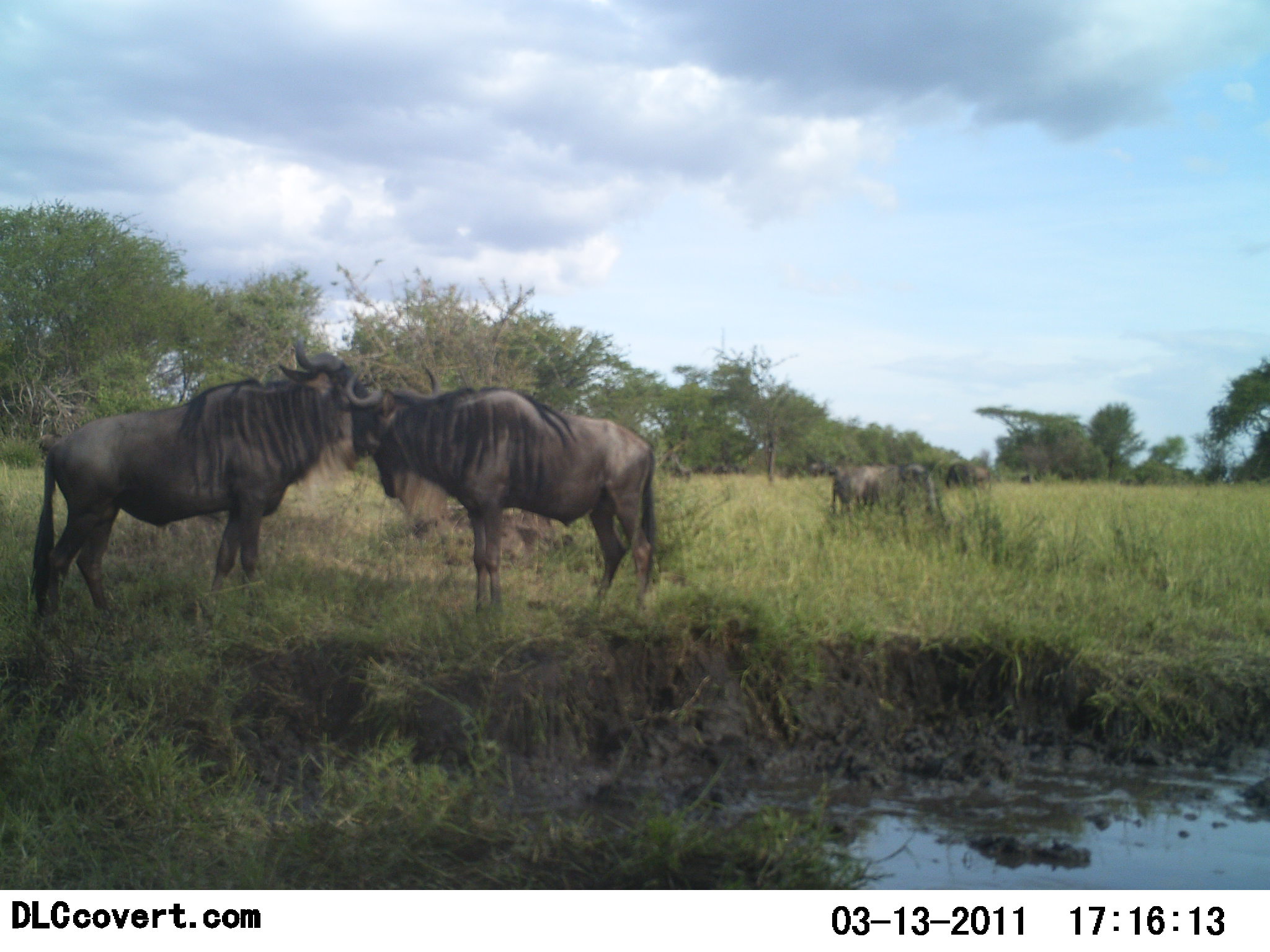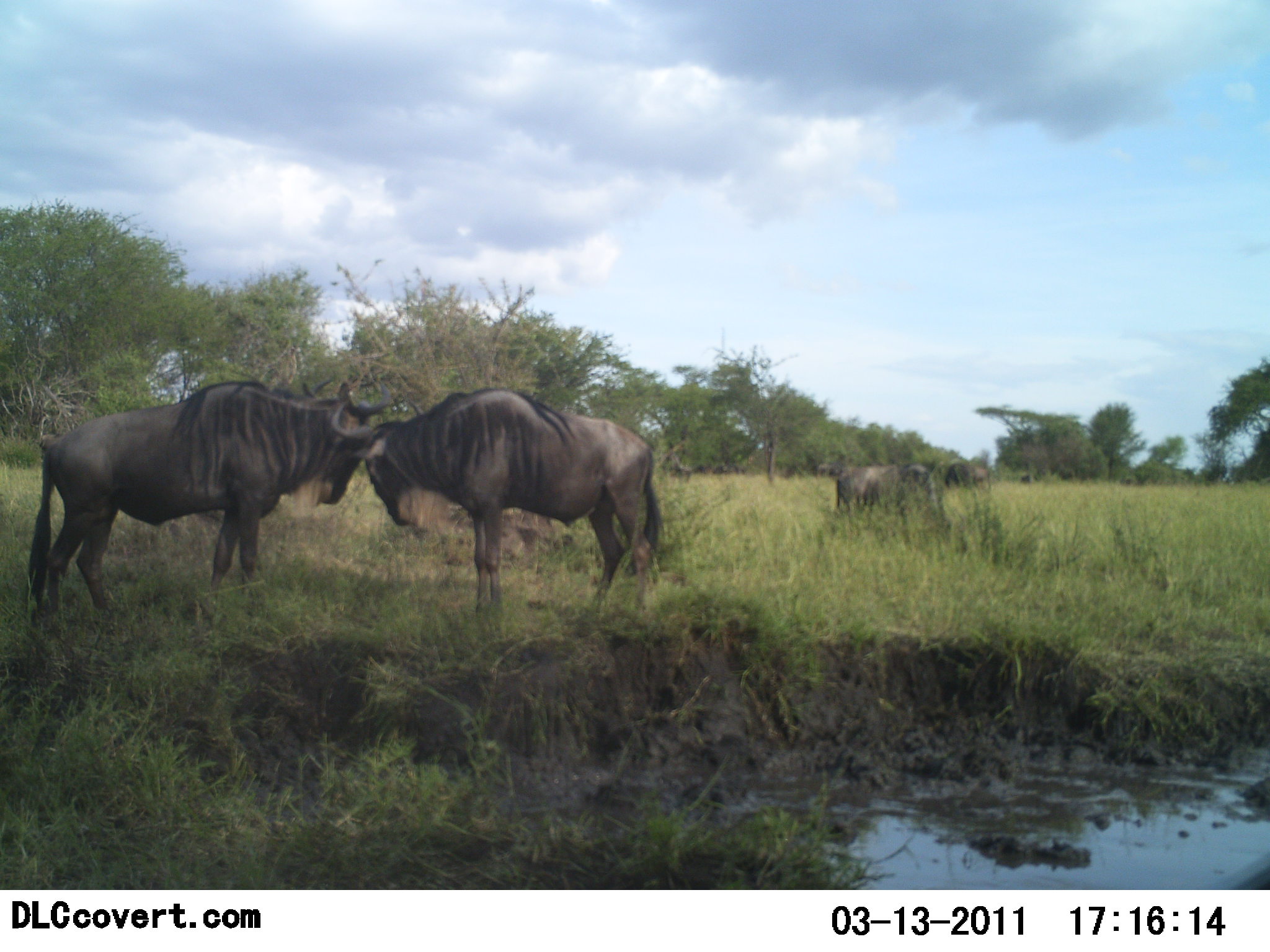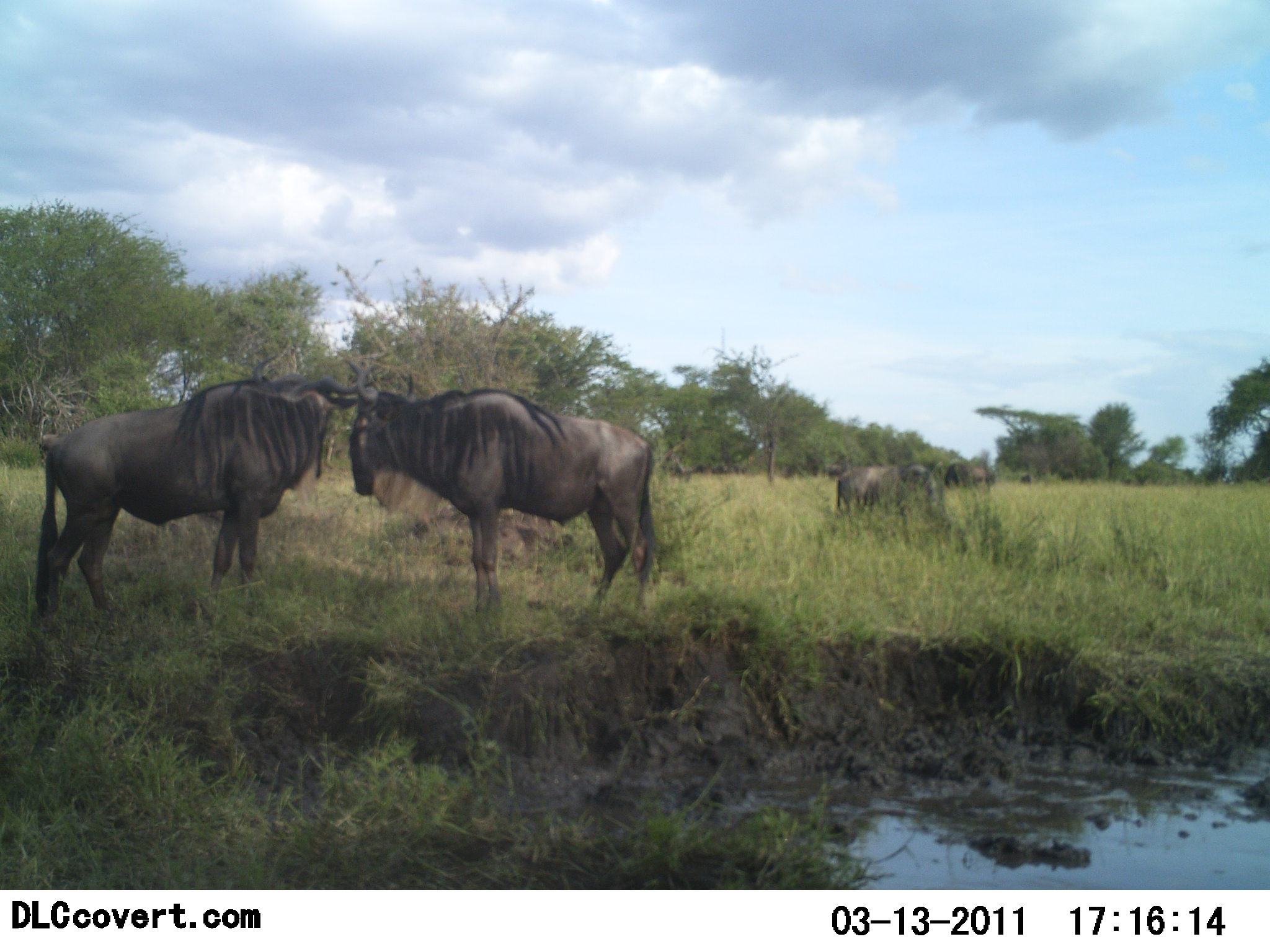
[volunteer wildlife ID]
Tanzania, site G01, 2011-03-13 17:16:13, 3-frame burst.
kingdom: Animalia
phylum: Chordata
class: Mammalia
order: Artiodactyla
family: Bovidae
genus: Connochaetes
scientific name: Connochaetes taurinus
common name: blue wildebeest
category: wildebeest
Wildebeest (blue wildebeest) (Connochaetes taurinus), count 4. Behavior (volunteer vote fractions): standing 73%, resting 0%, moving 9%, interacting 64%. Young present (vote fraction): 0%. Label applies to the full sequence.